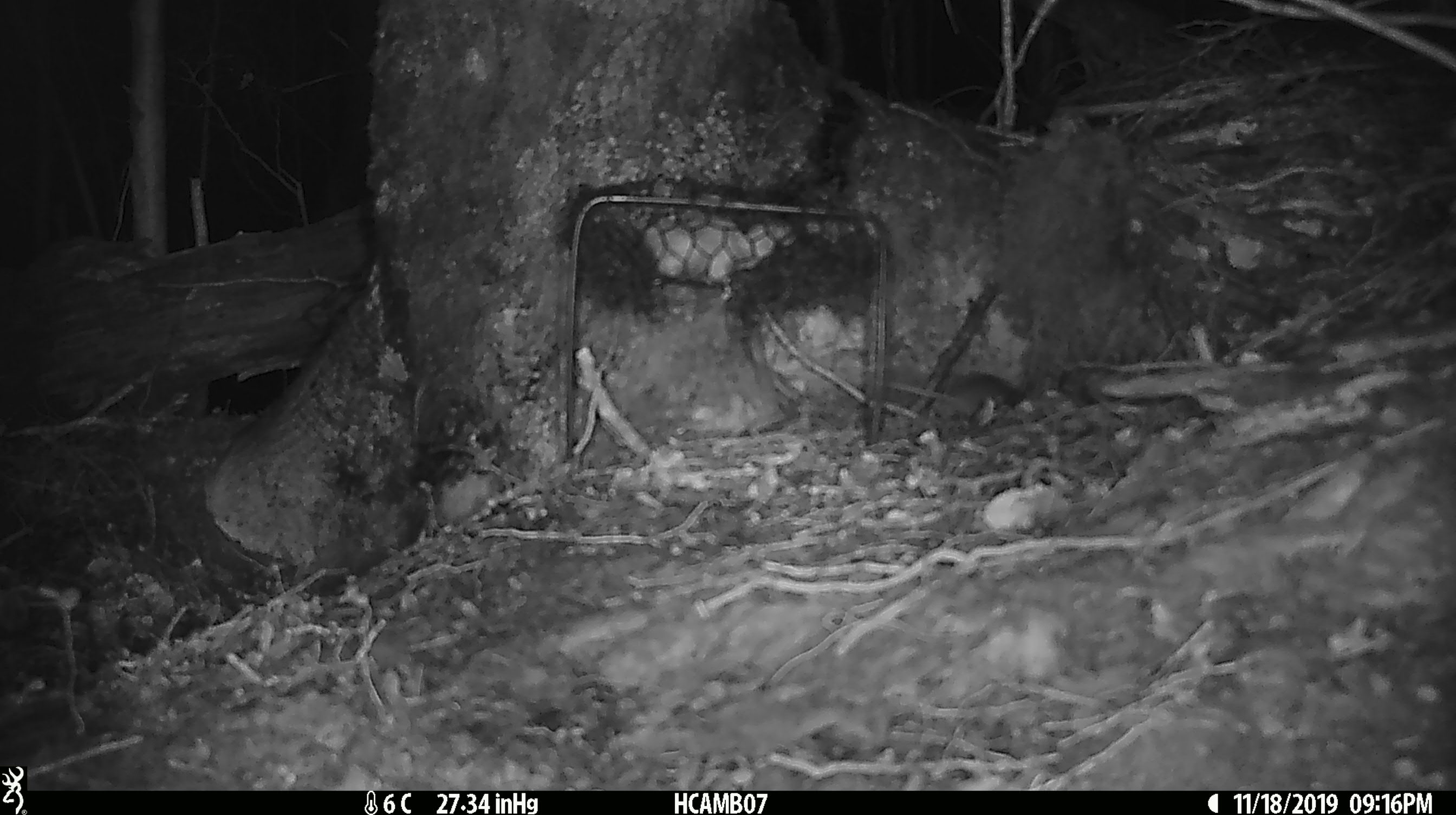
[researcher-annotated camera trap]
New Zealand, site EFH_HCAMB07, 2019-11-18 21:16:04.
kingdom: Animalia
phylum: Chordata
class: Mammalia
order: Rodentia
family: Muridae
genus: Mus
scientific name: Mus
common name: mouse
Mouse (Mus).